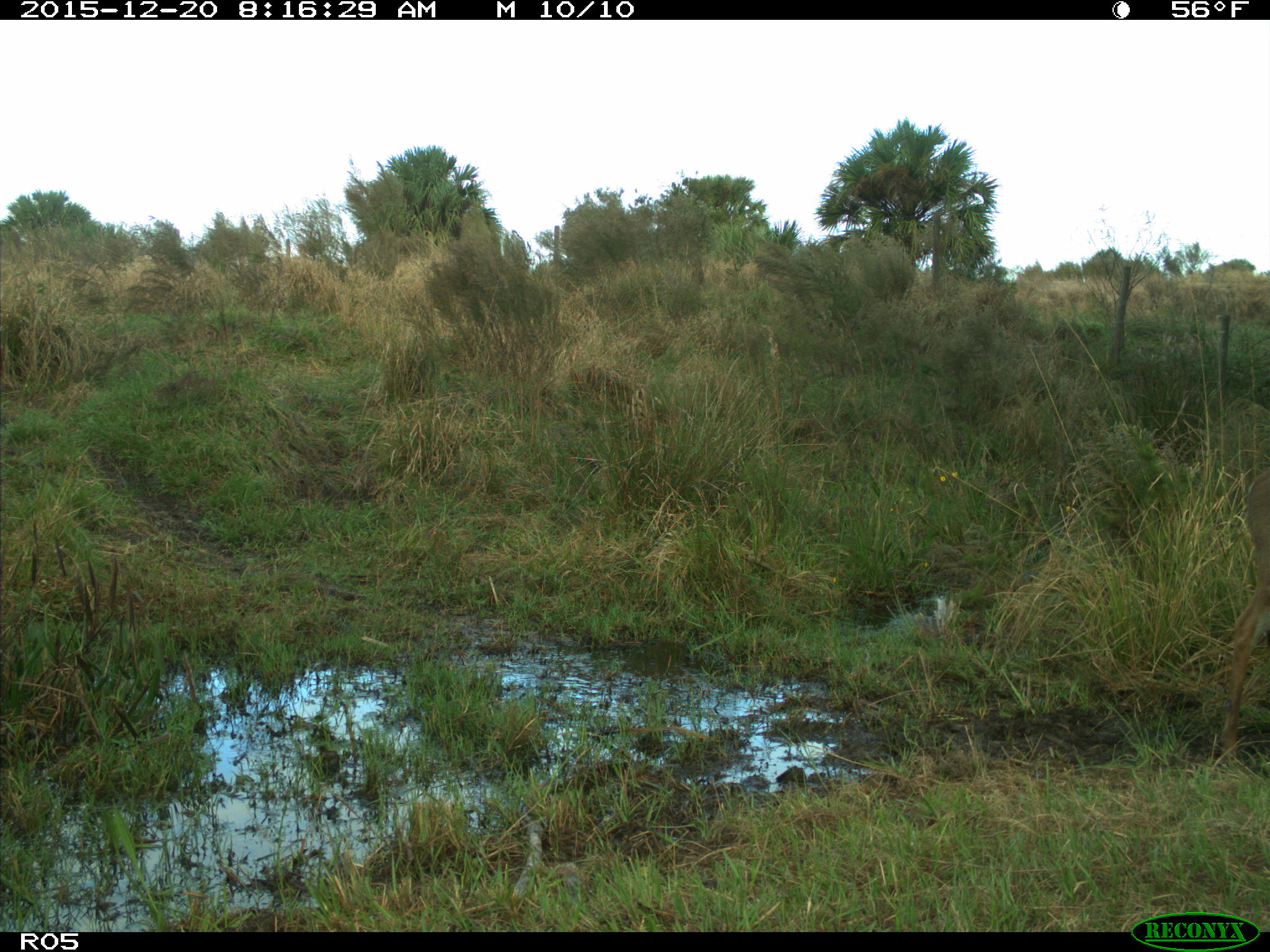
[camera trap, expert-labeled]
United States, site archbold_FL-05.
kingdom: Animalia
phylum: Chordata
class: Mammalia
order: Artiodactyla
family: Cervidae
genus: Odocoileus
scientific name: Odocoileus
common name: deer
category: unidentified deer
Unidentified deer (deer) (Odocoileus).